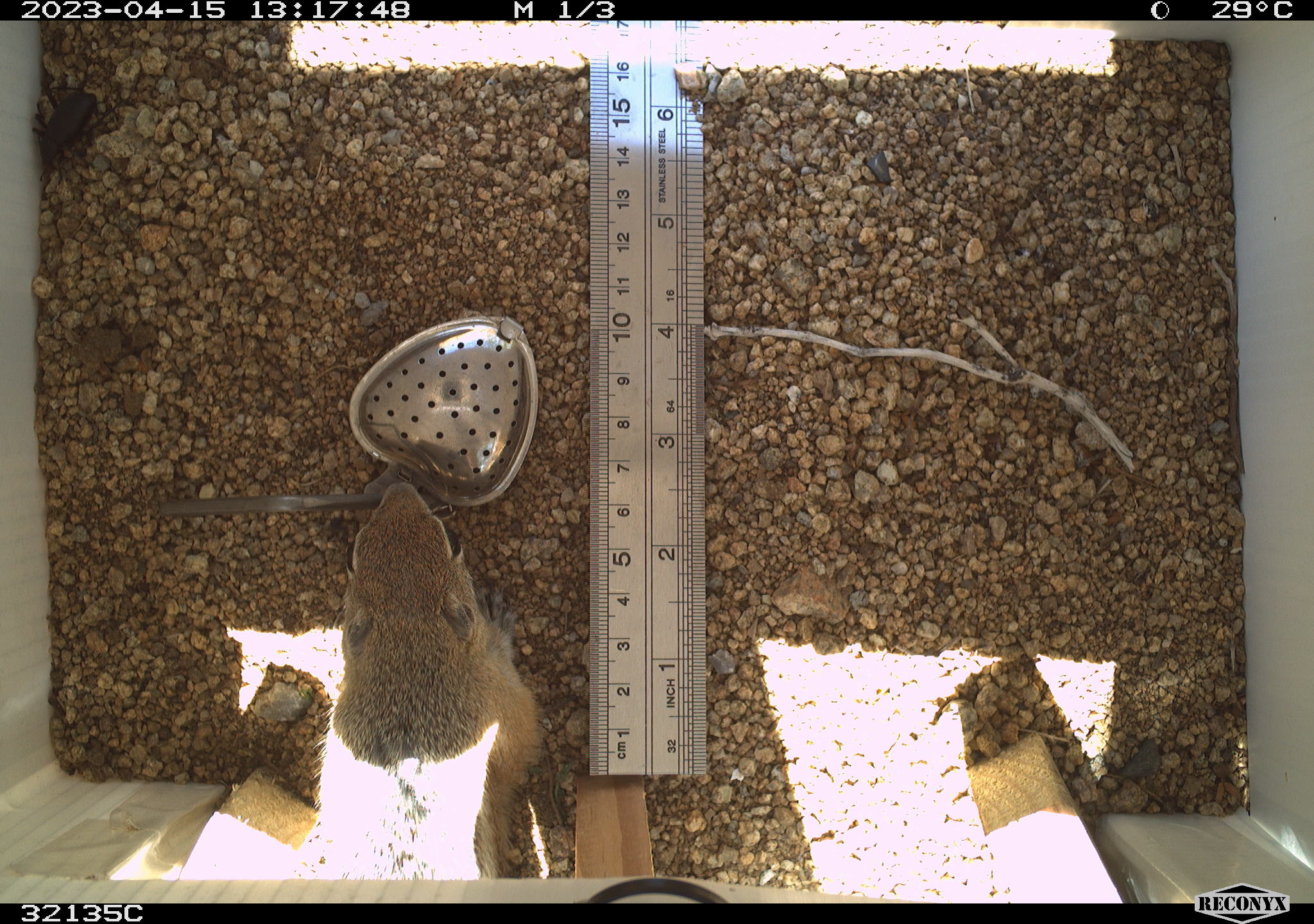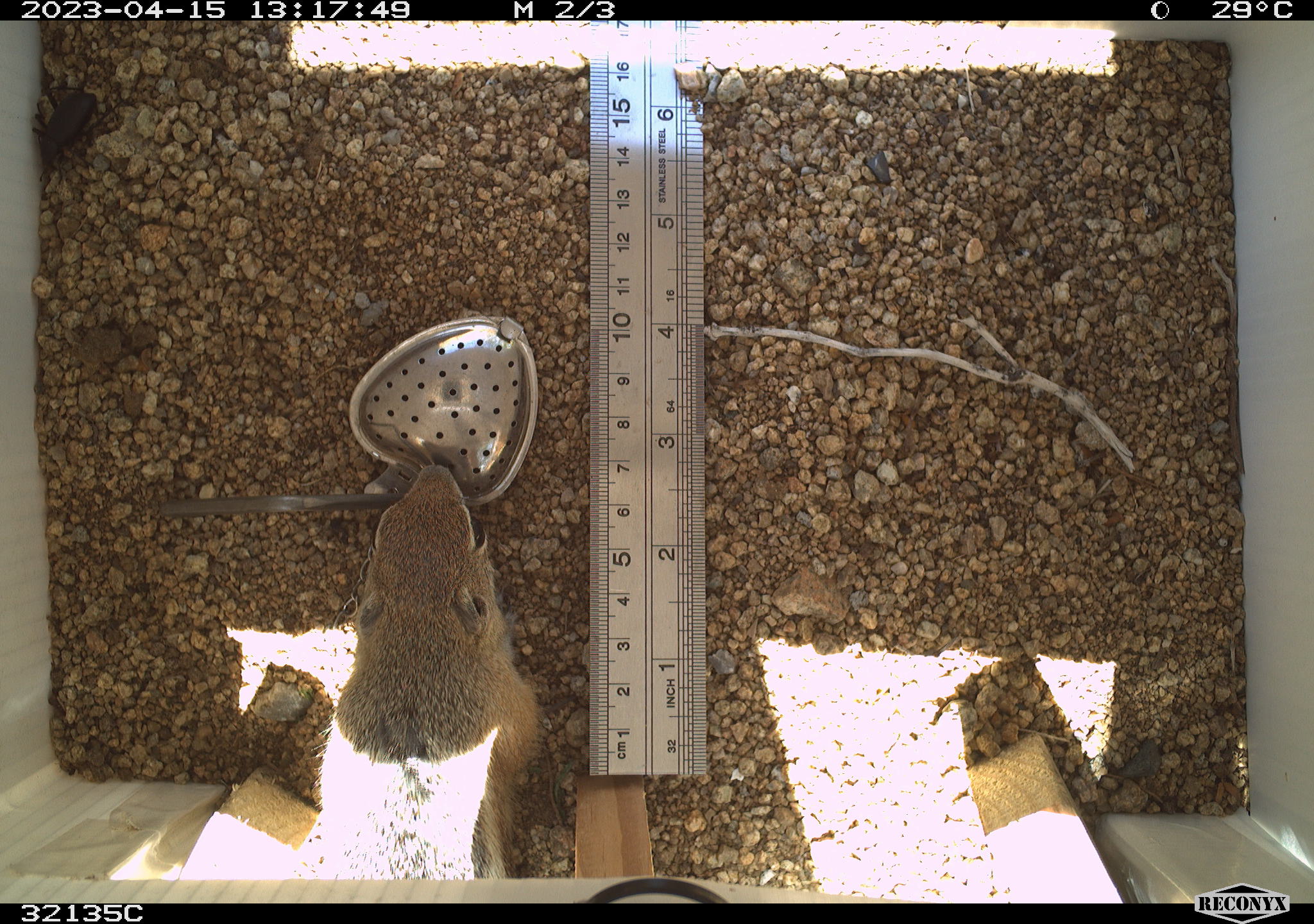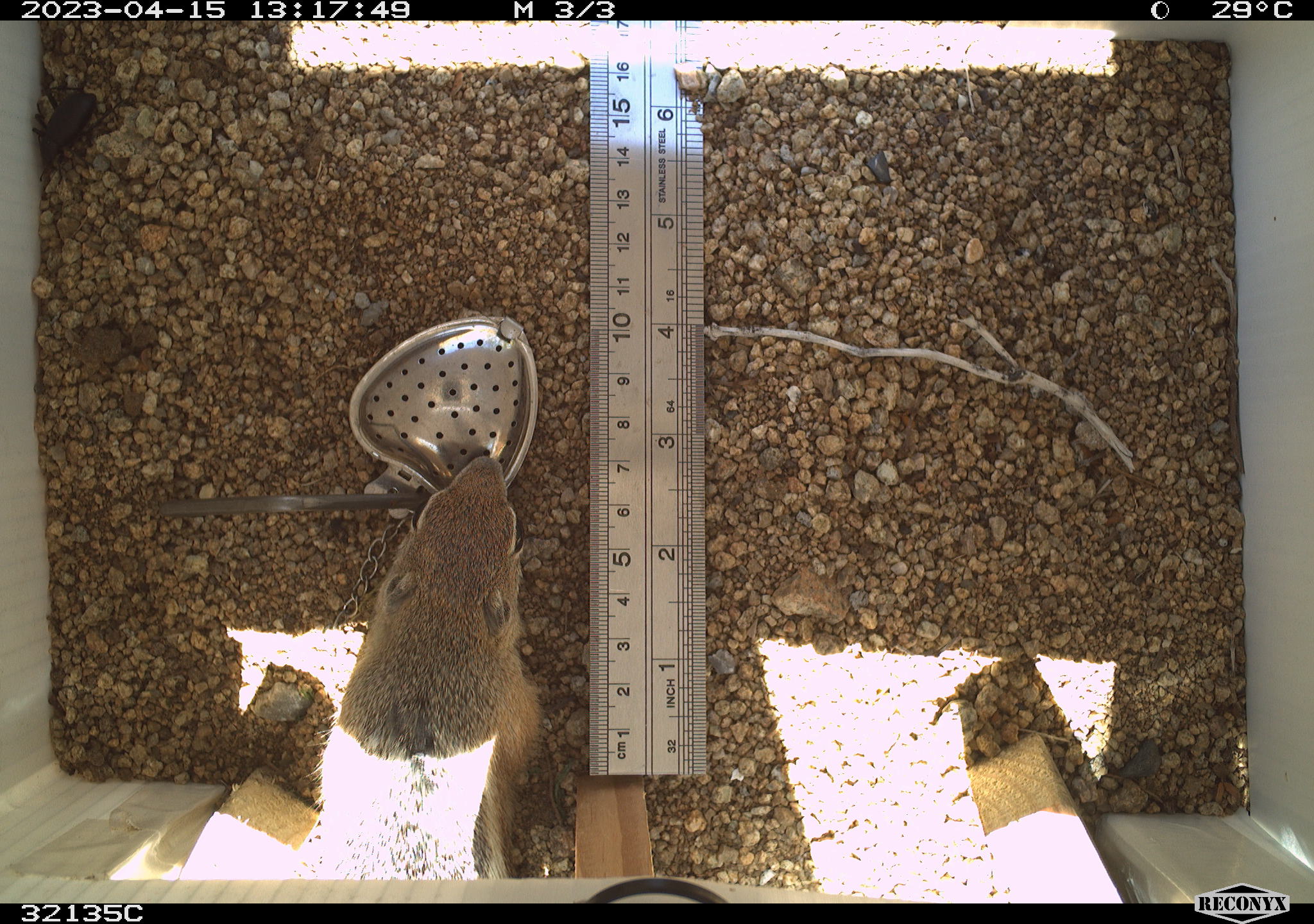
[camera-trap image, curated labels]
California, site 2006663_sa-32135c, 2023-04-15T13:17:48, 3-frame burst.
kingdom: Animalia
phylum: Chordata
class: Mammalia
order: Rodentia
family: Sciuridae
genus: Ammospermophilus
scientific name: Ammospermophilus leucurus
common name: white-tailed antelope squirrel